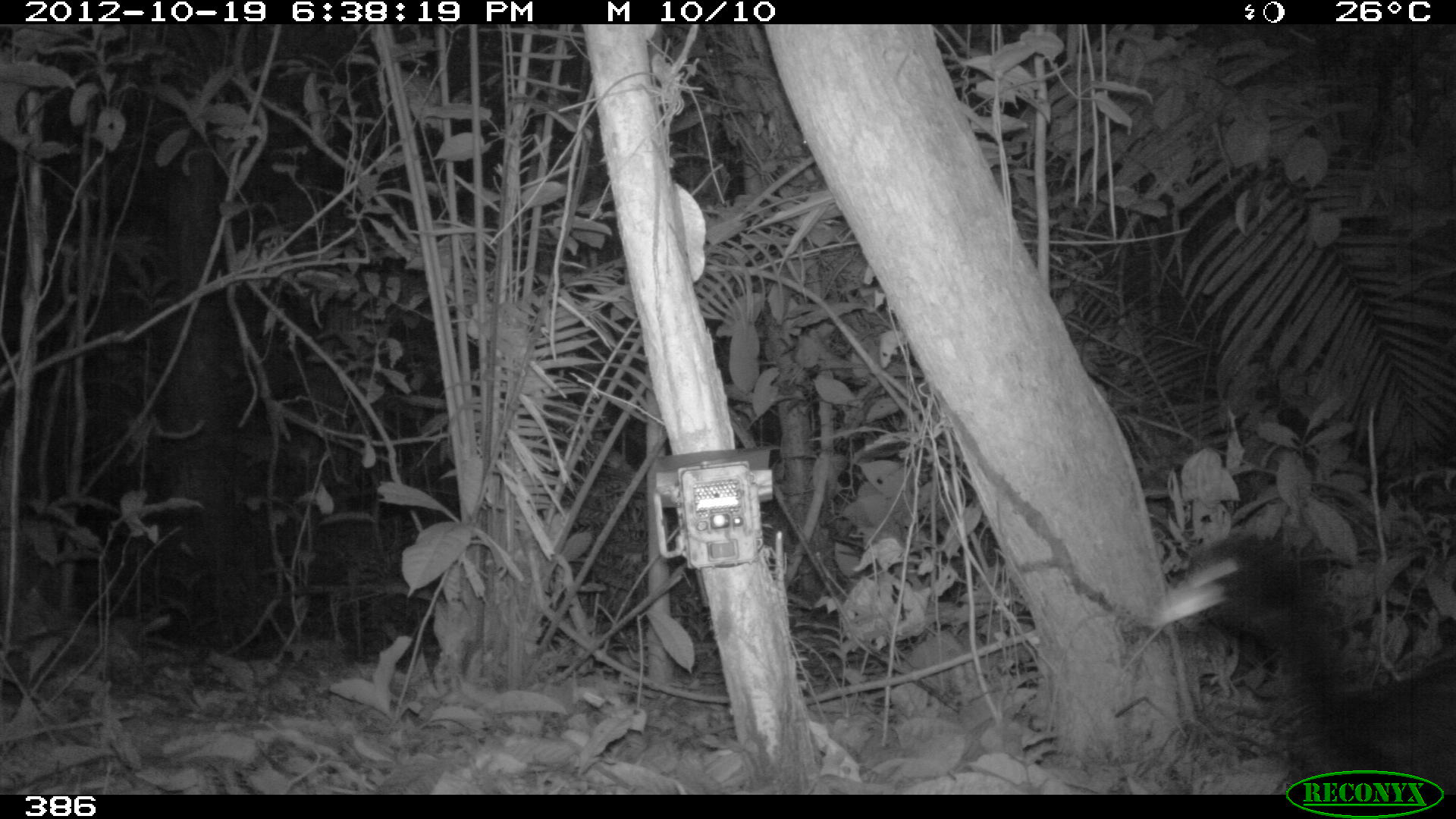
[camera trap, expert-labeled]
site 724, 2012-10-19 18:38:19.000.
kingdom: Animalia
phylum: Chordata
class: Aves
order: Gruiformes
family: Psophiidae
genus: Psophia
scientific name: Psophia leucoptera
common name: pale-winged trumpeter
Psophia leucoptera (pale-winged trumpeter).